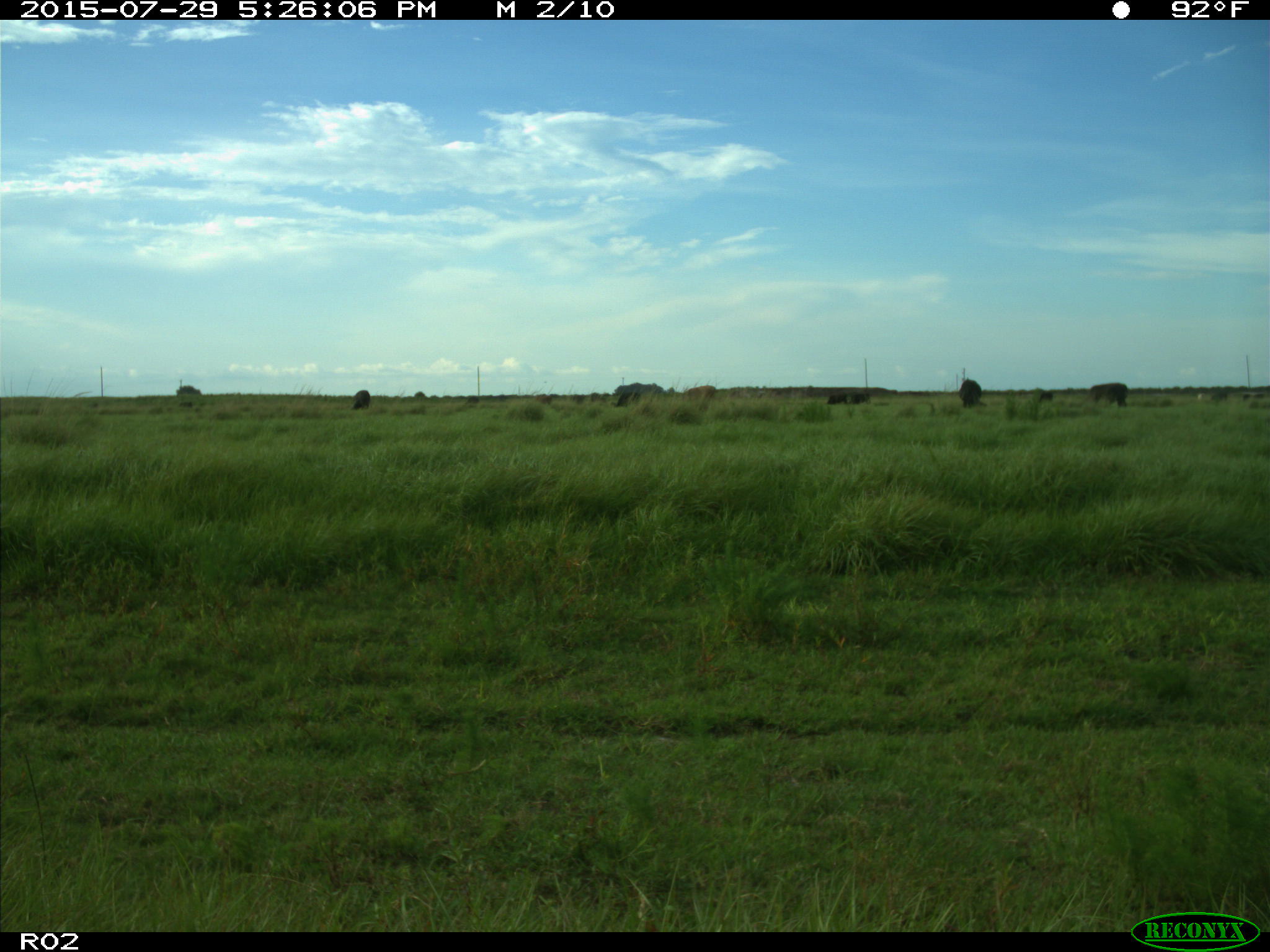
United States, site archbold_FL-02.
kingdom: Animalia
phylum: Chordata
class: Mammalia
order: Artiodactyla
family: Bovidae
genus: Bos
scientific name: Bos taurus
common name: domestic cow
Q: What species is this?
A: Bos taurus (domestic cow).